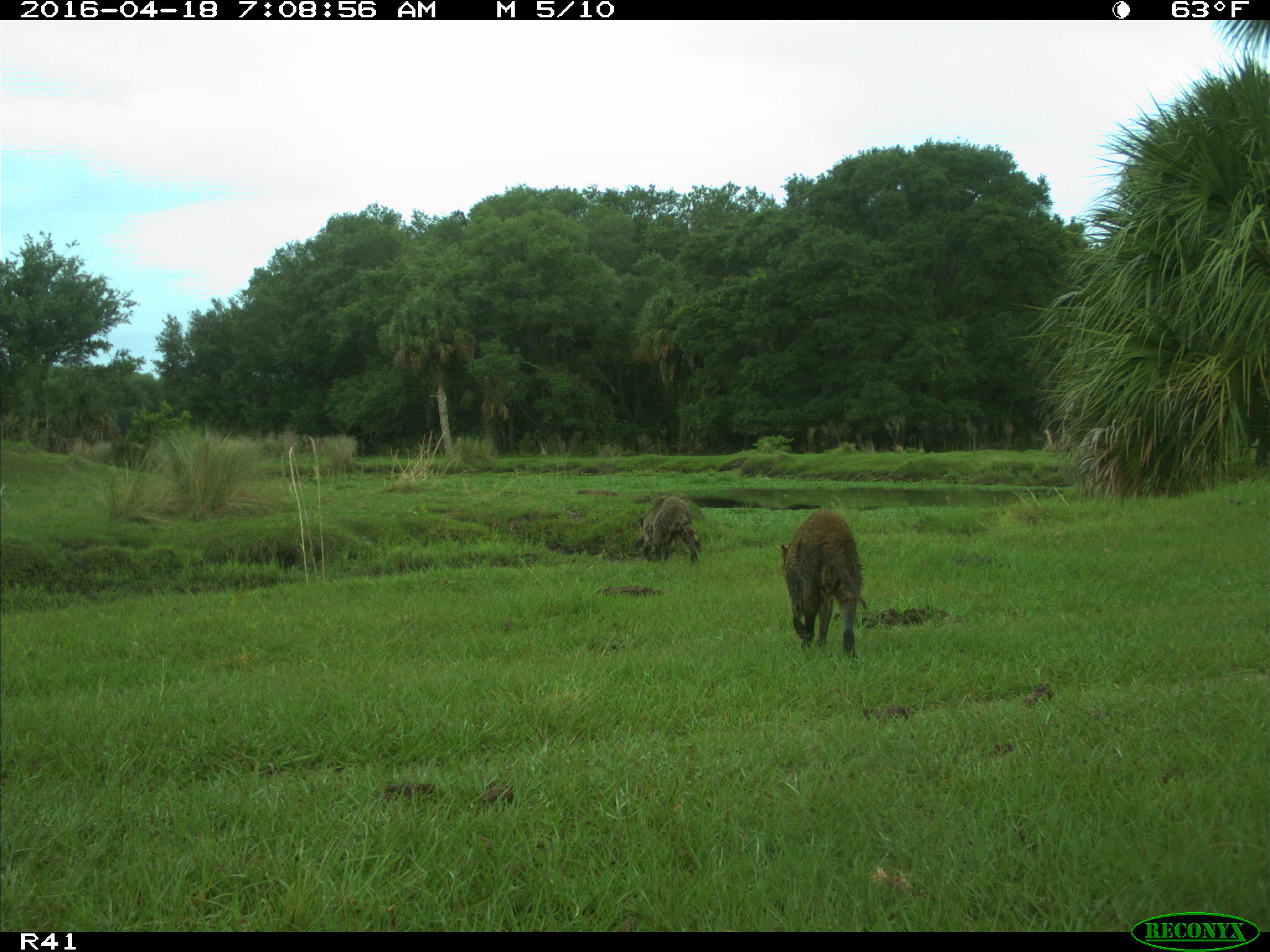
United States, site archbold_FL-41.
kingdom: Animalia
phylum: Chordata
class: Mammalia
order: Carnivora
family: Procyonidae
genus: Procyon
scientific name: Procyon lotor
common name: common raccoon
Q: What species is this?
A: Procyon lotor (common raccoon).